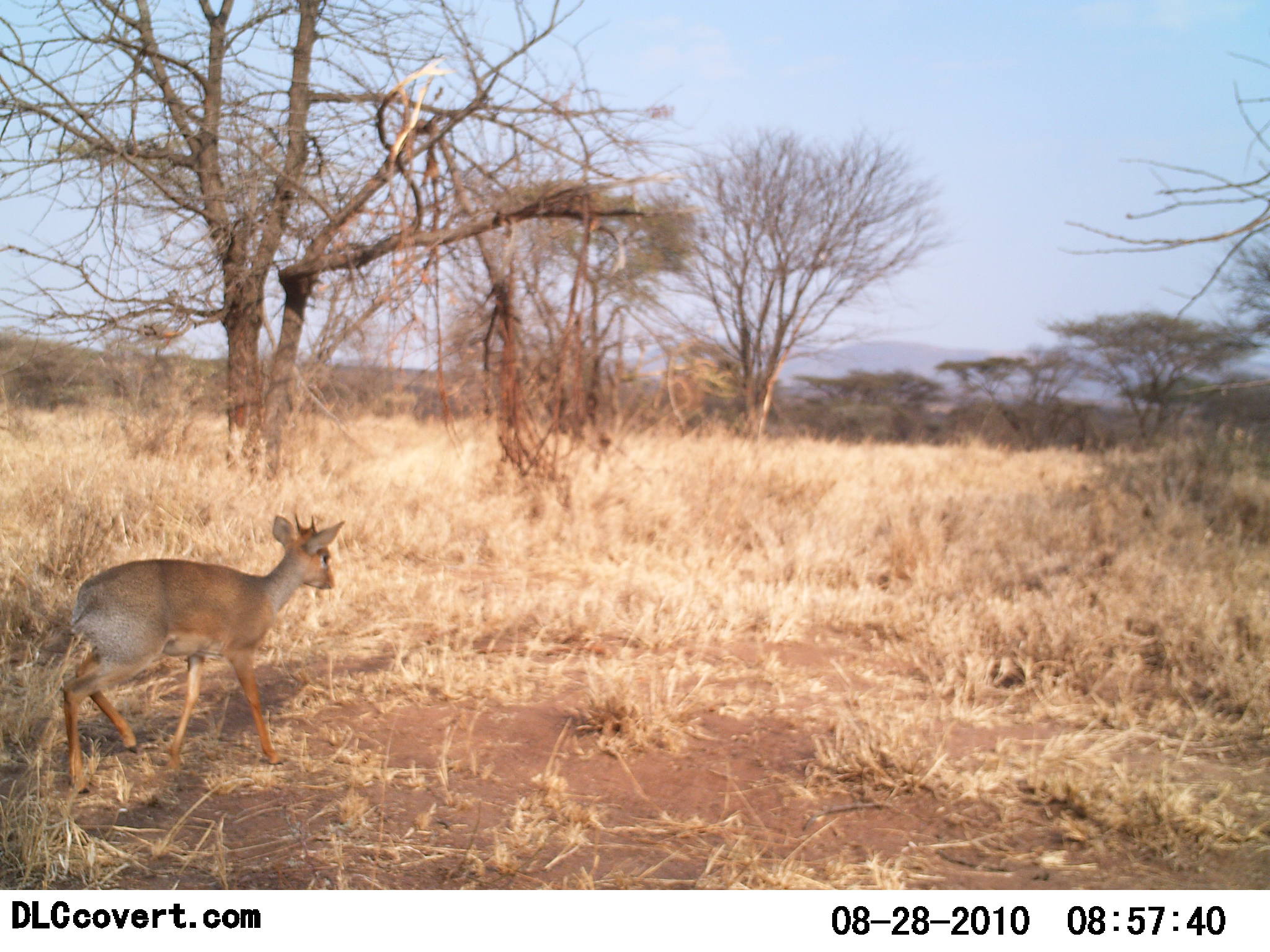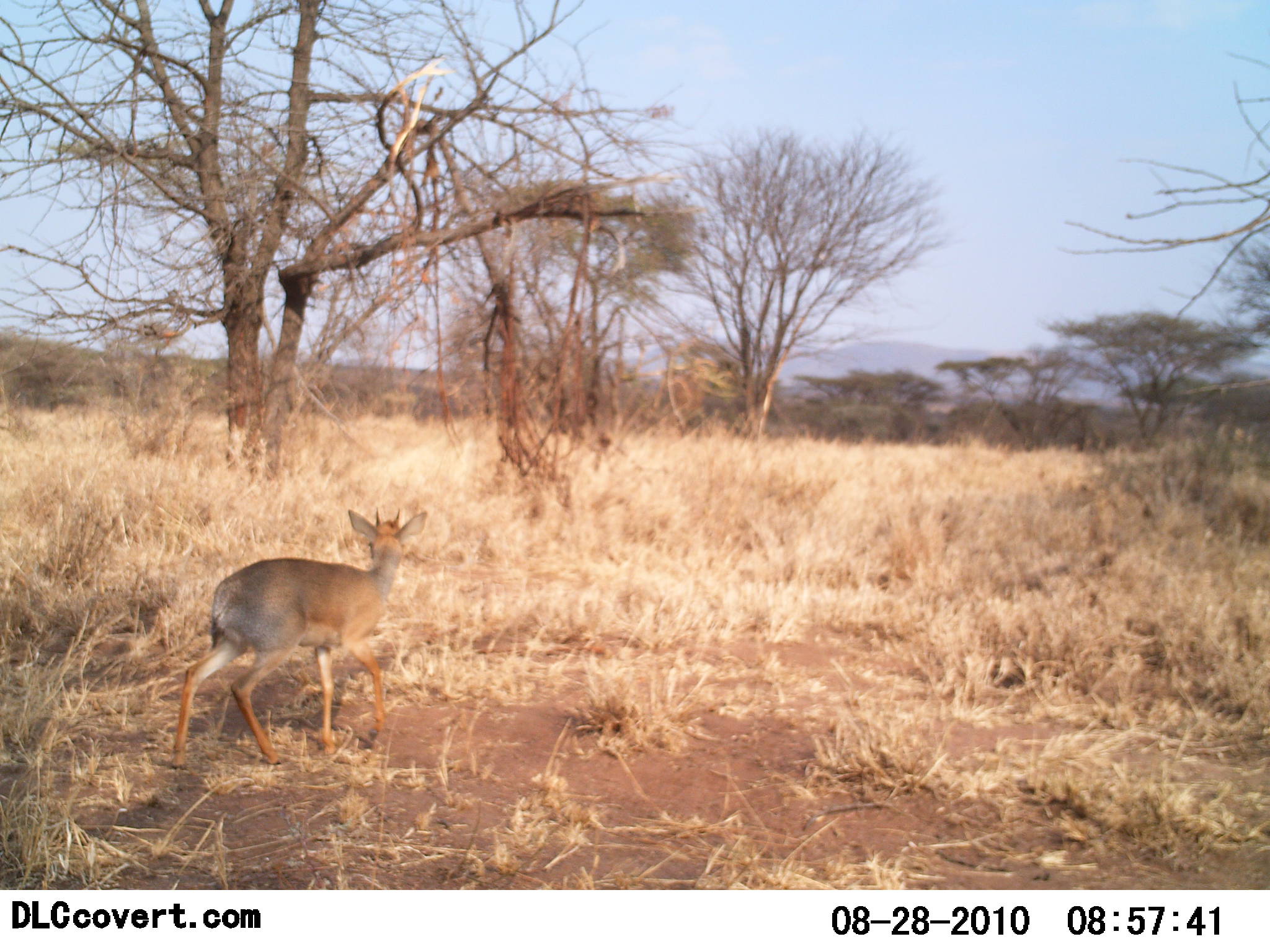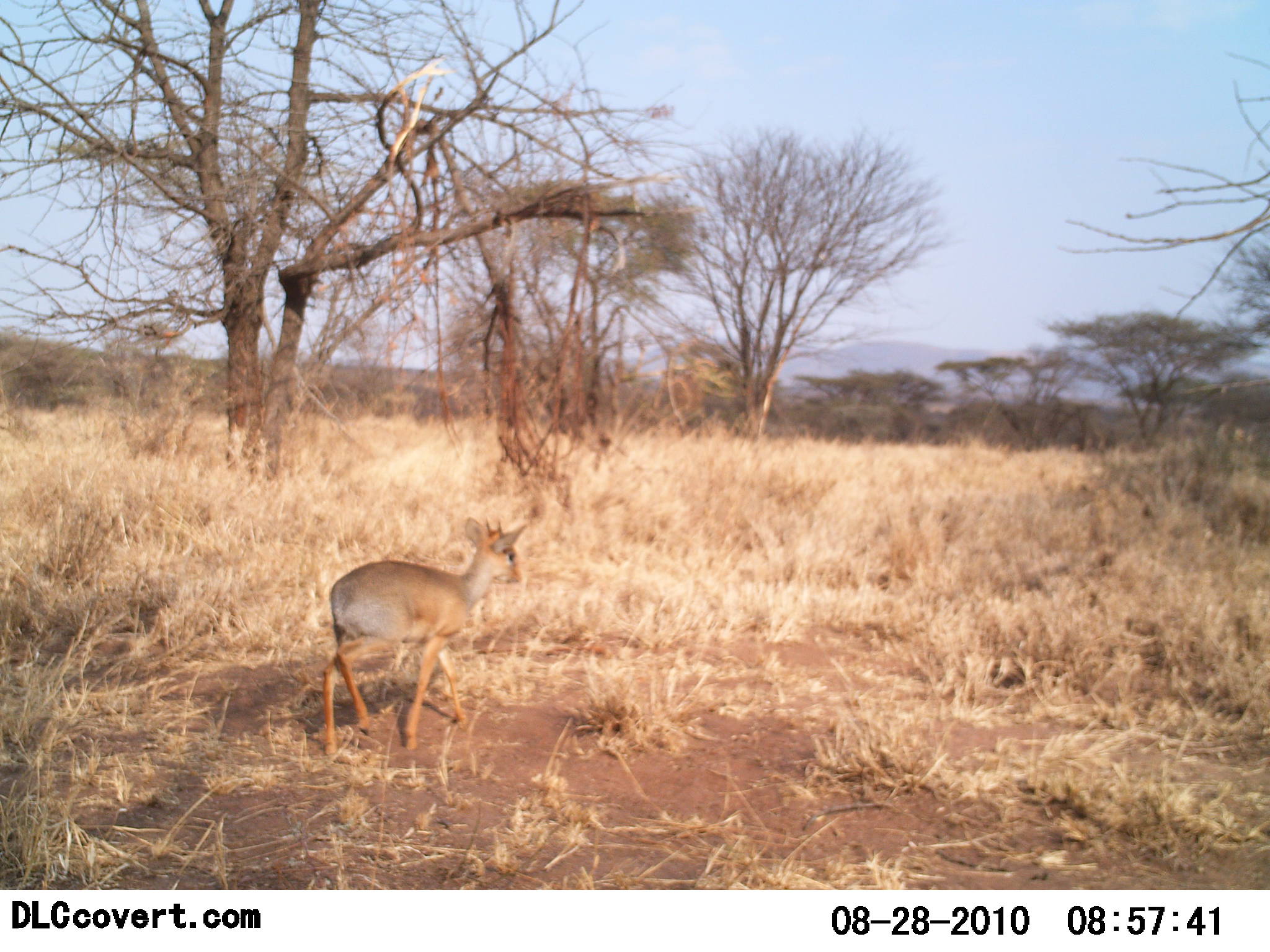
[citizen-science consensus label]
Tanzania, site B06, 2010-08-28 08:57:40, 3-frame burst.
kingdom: Animalia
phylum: Chordata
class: Mammalia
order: Artiodactyla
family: Bovidae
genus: Madoqua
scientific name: Madoqua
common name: dikdik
Dikdik (Madoqua), count 1. Behavior (volunteer vote fractions): standing 6%, resting 0%, moving 94%, interacting 0%. Young present (vote fraction): 0%. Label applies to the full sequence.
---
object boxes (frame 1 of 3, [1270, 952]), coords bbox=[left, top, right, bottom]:
animal: bbox=[64, 511, 345, 796]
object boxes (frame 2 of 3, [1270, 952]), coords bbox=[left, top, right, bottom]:
animal: bbox=[171, 508, 428, 774]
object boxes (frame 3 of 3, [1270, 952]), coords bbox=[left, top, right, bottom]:
animal: bbox=[322, 516, 526, 758]